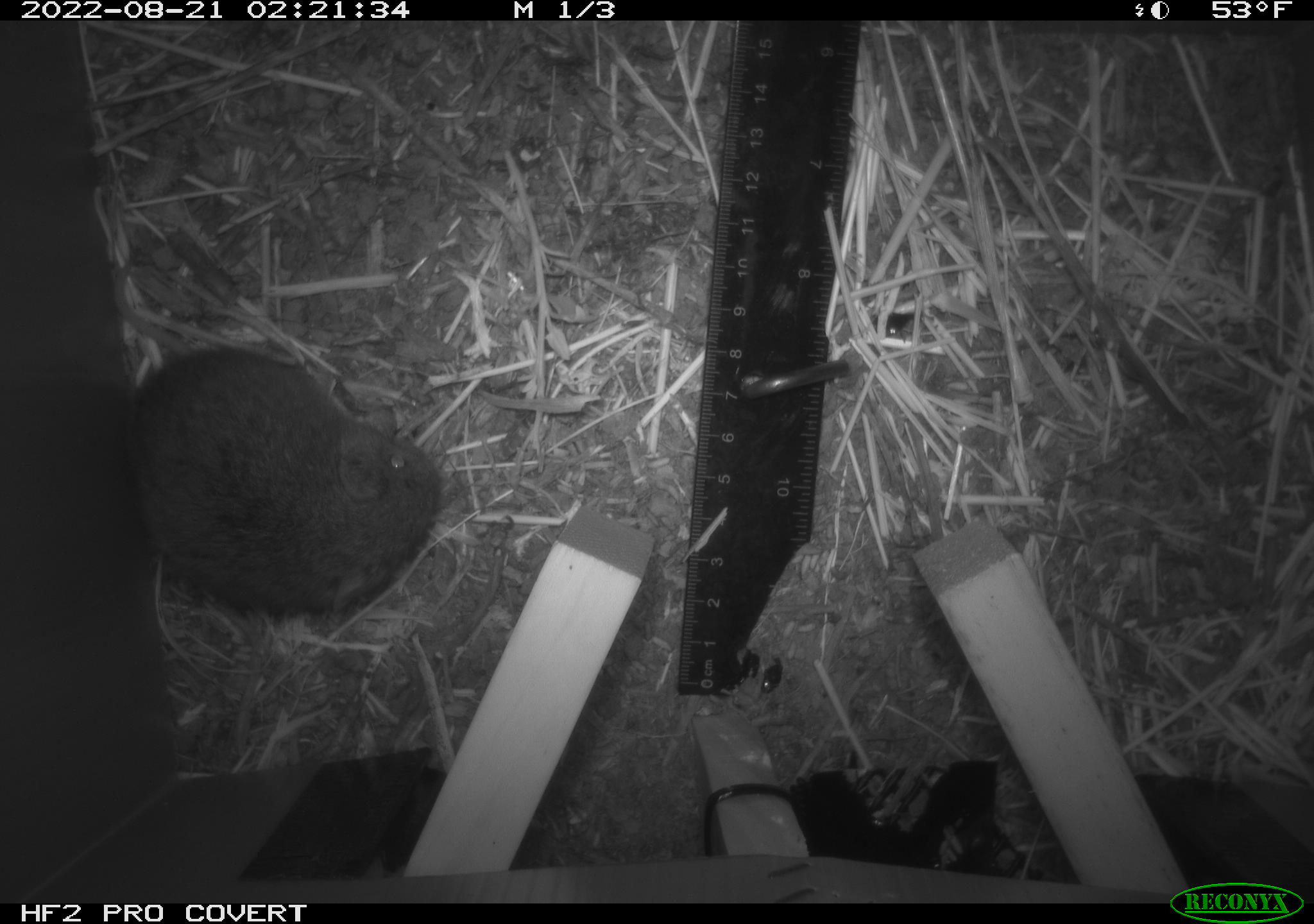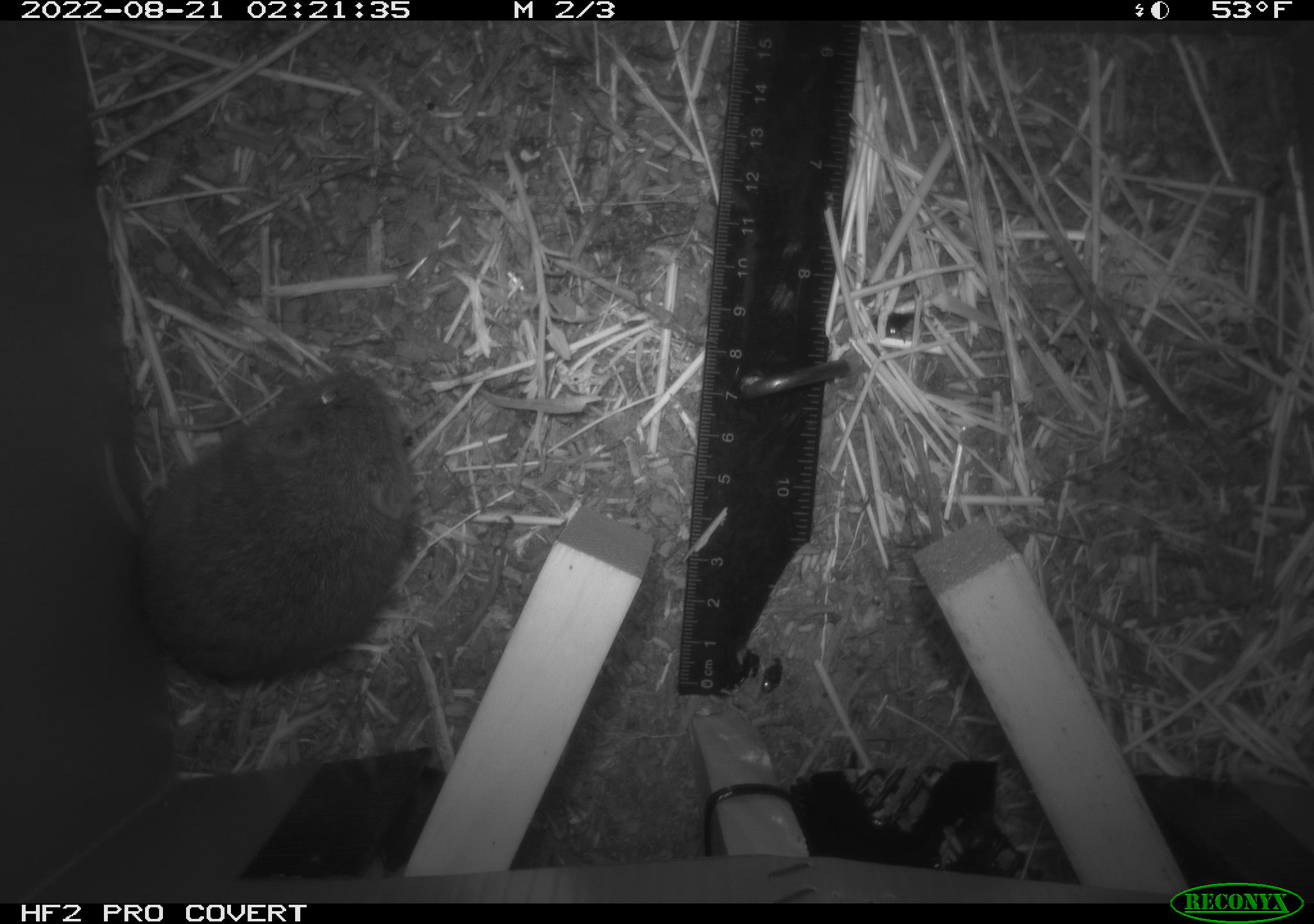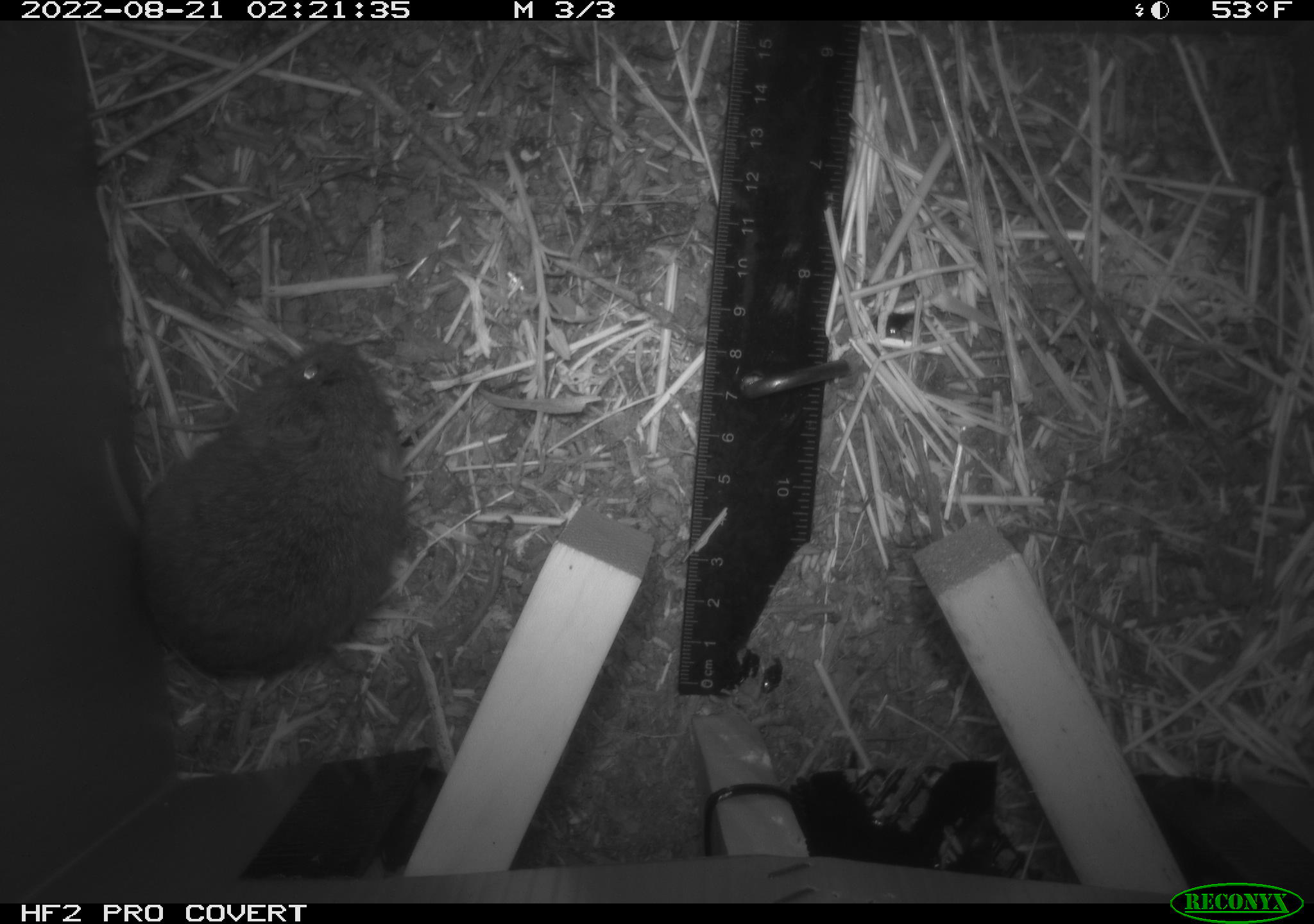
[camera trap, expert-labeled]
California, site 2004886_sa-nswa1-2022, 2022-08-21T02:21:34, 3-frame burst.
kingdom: Animalia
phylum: Chordata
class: Mammalia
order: Rodentia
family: Cricetidae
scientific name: Cricetidae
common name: hamsters, voles, lemmings, and allies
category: cricetidae family